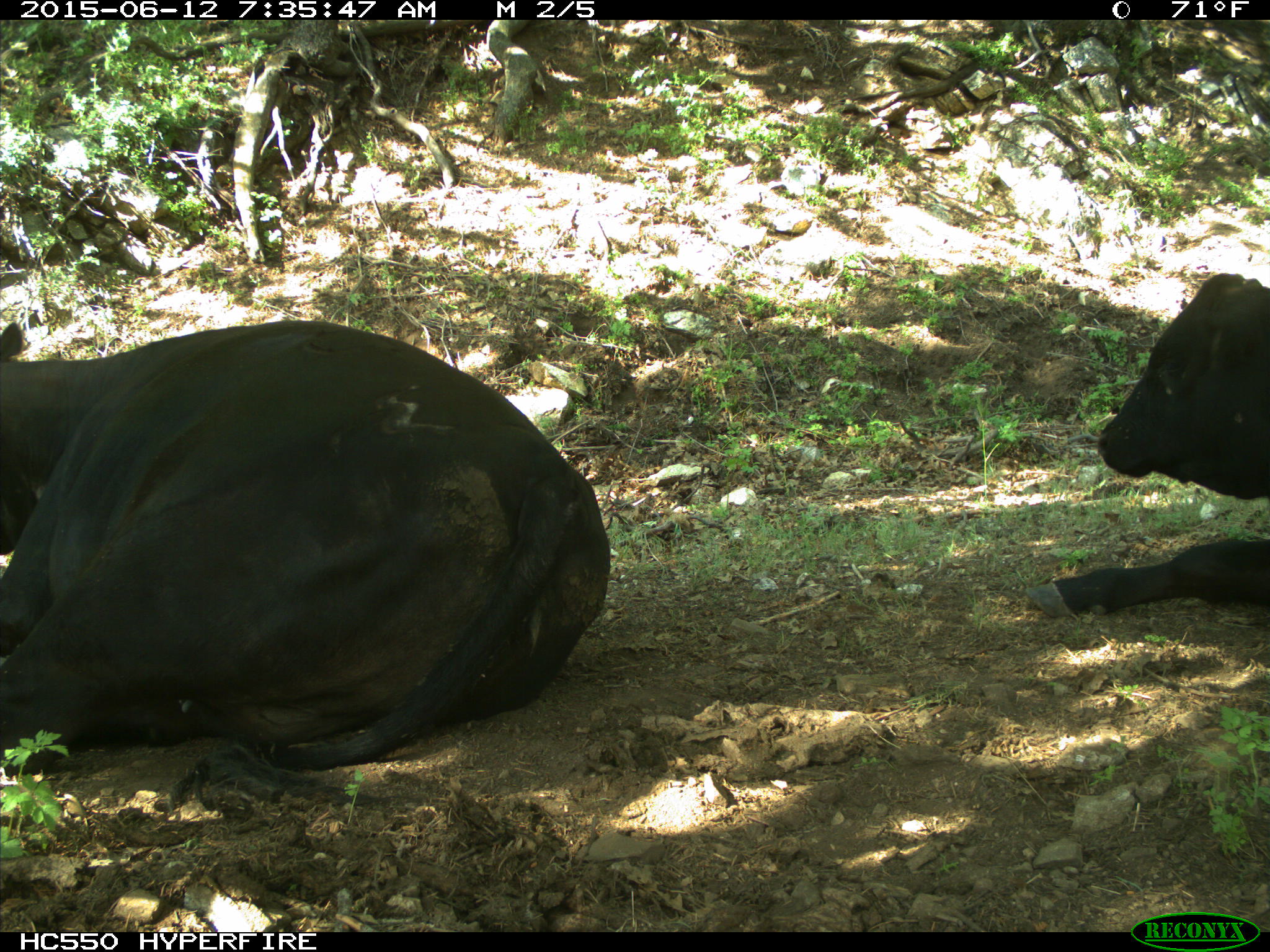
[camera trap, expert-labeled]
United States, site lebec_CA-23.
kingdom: Animalia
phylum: Chordata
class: Mammalia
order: Artiodactyla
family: Bovidae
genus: Bos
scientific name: Bos taurus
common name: domestic cow